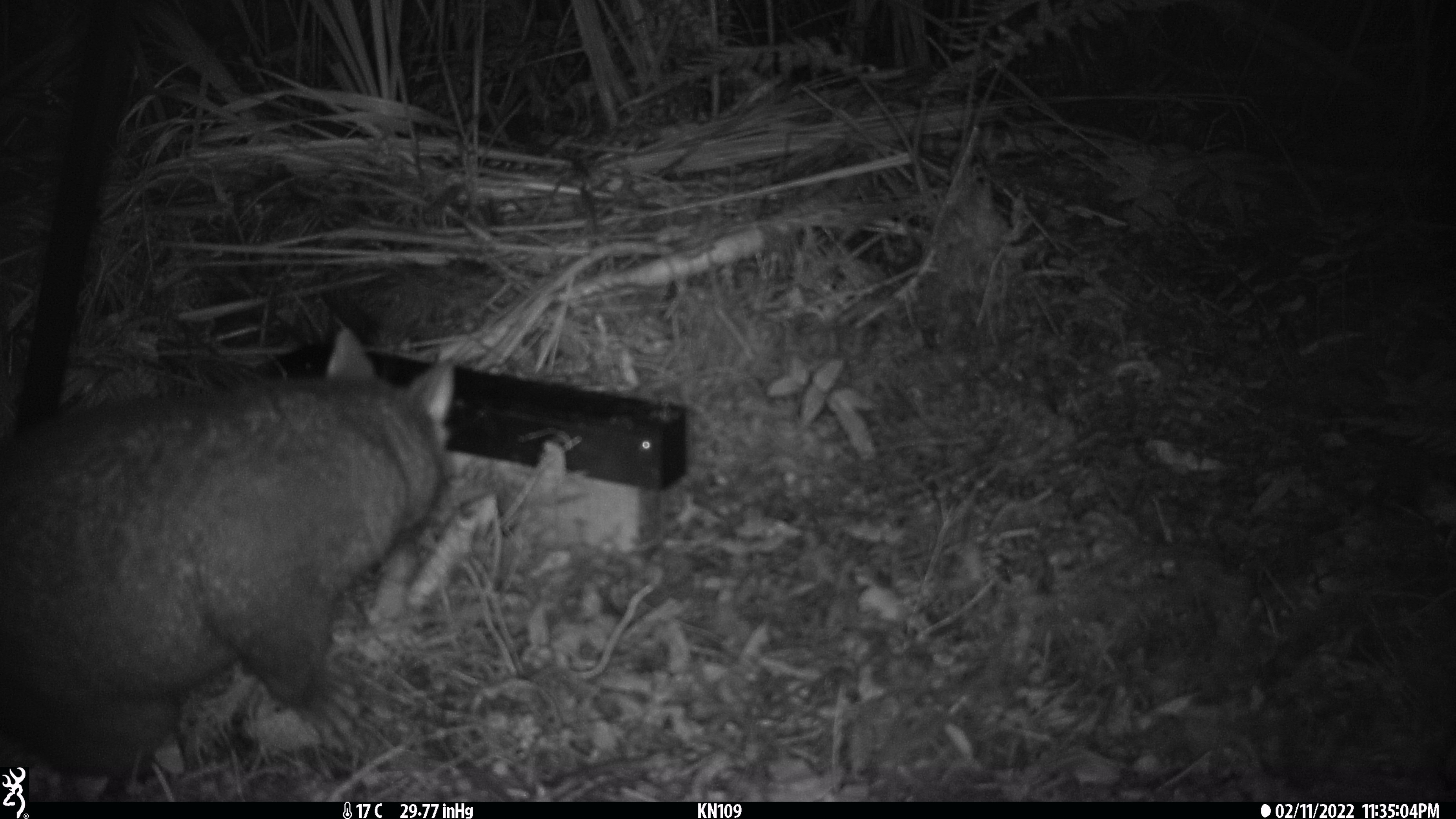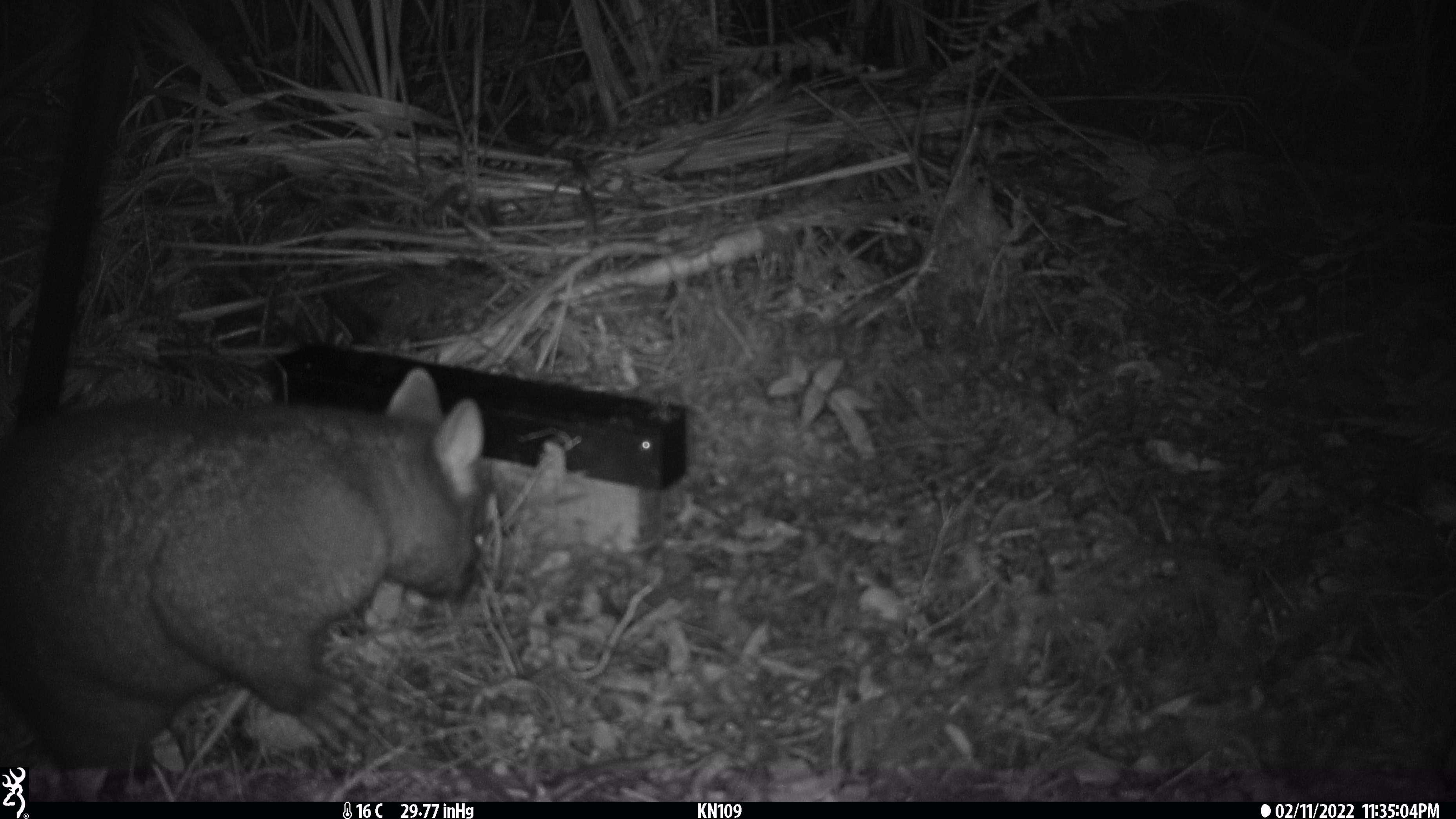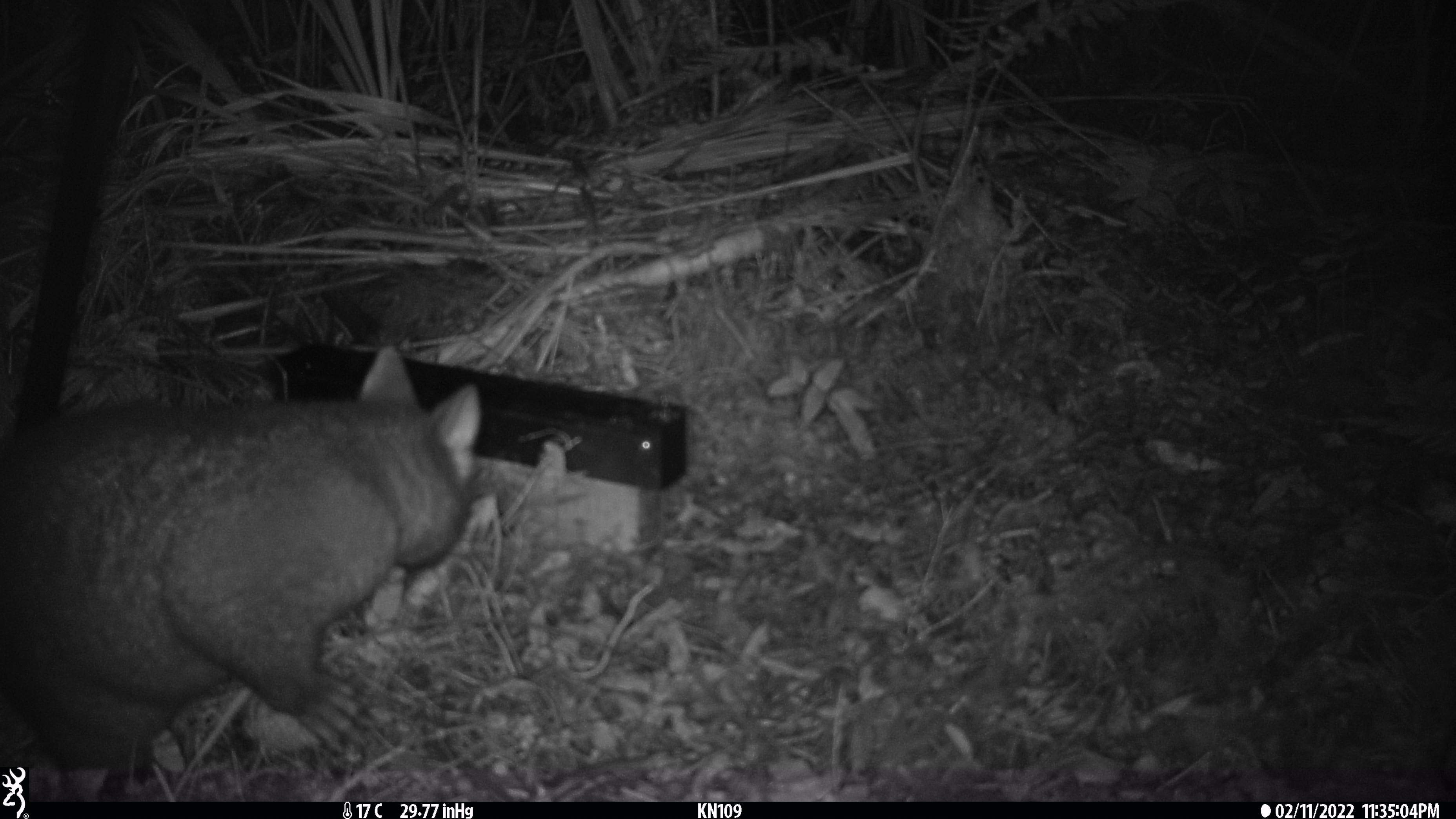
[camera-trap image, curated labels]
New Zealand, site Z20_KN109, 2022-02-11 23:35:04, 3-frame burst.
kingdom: Animalia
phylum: Chordata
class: Mammalia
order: Diprotodontia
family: Phalangeridae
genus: Trichosurus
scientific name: Trichosurus vulpecula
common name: common brushtail possum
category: possum